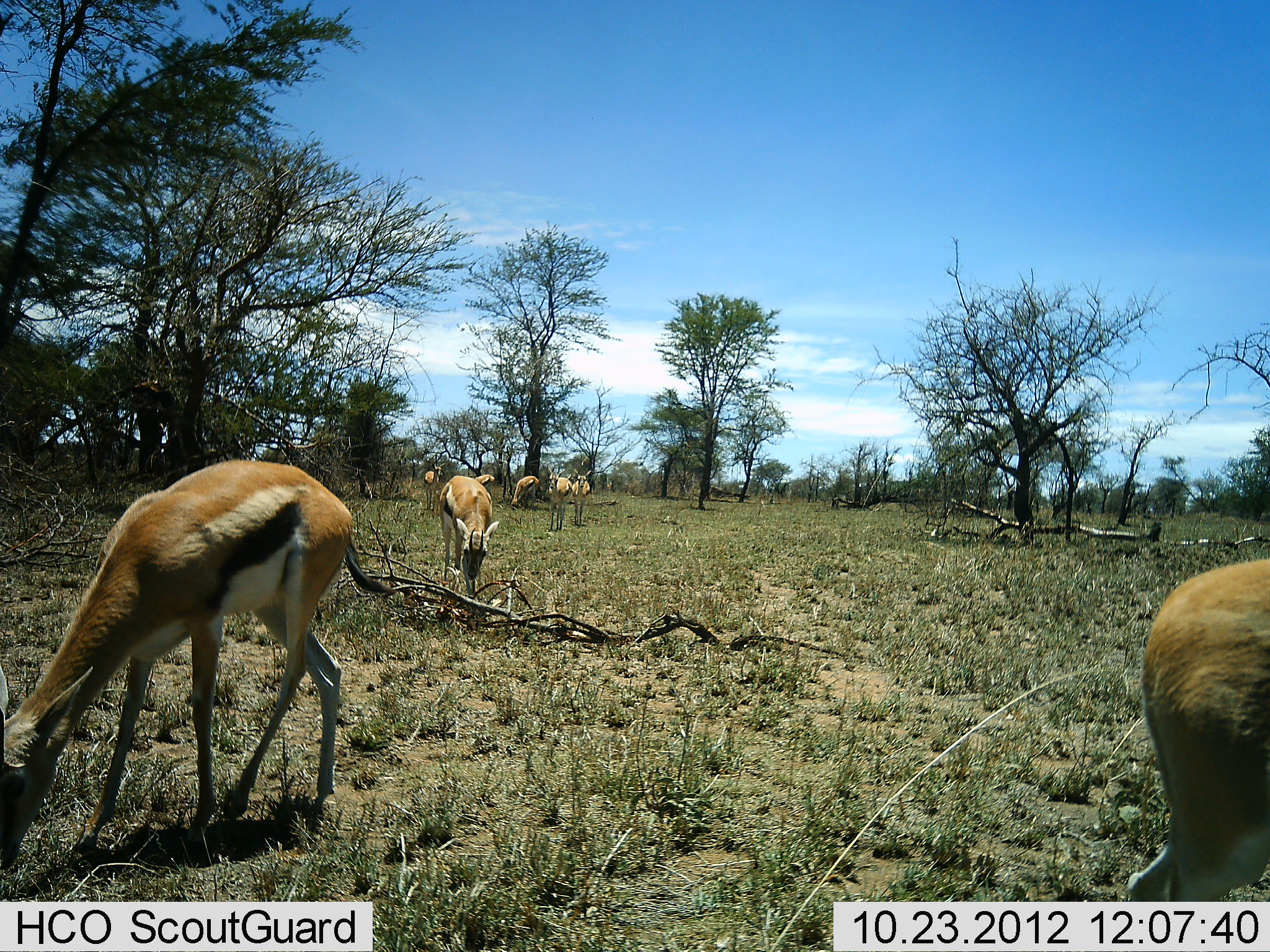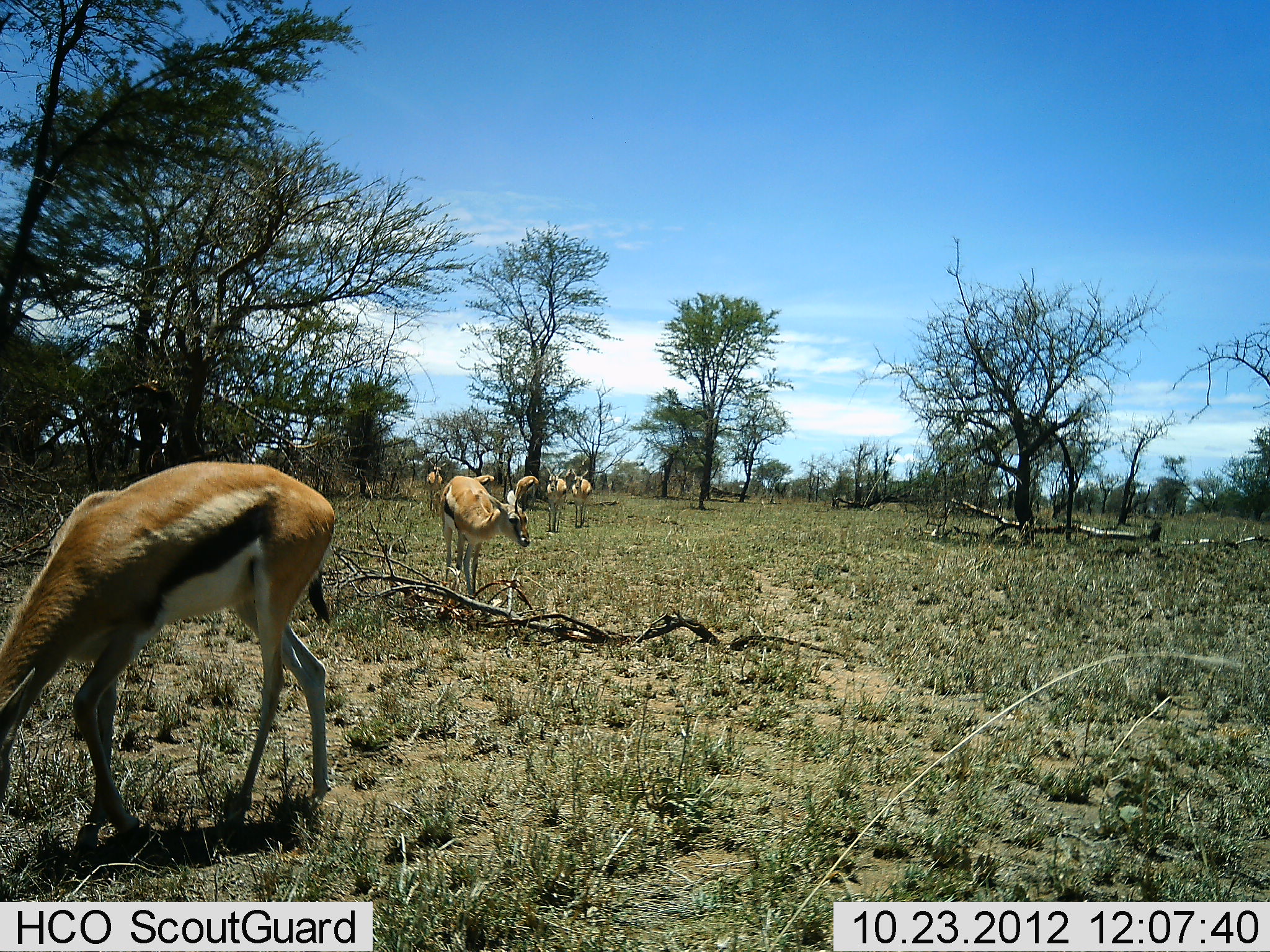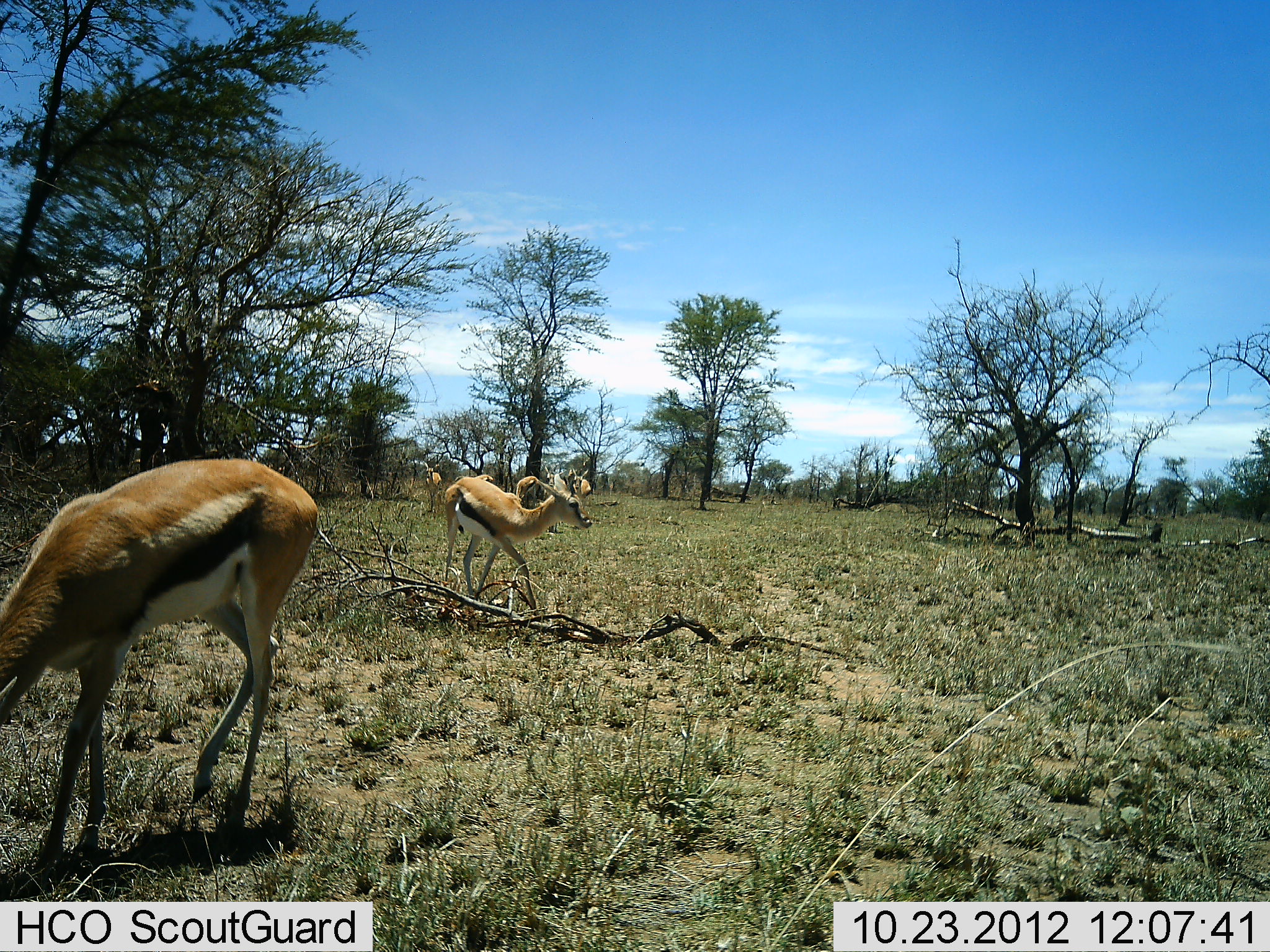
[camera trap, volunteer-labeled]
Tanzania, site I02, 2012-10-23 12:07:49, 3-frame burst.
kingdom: Animalia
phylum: Chordata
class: Mammalia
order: Artiodactyla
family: Bovidae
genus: Eudorcas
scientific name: Eudorcas thomsonii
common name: thomson's gazelle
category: gazellethomsons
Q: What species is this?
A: Gazellethomsons (thomson's gazelle) (Eudorcas thomsonii).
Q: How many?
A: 8.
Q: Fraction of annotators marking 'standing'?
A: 60%.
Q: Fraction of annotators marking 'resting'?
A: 0%.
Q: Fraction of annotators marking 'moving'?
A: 20%.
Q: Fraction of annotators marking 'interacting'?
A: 0%.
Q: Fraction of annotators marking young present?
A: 0%.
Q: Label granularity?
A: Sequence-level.